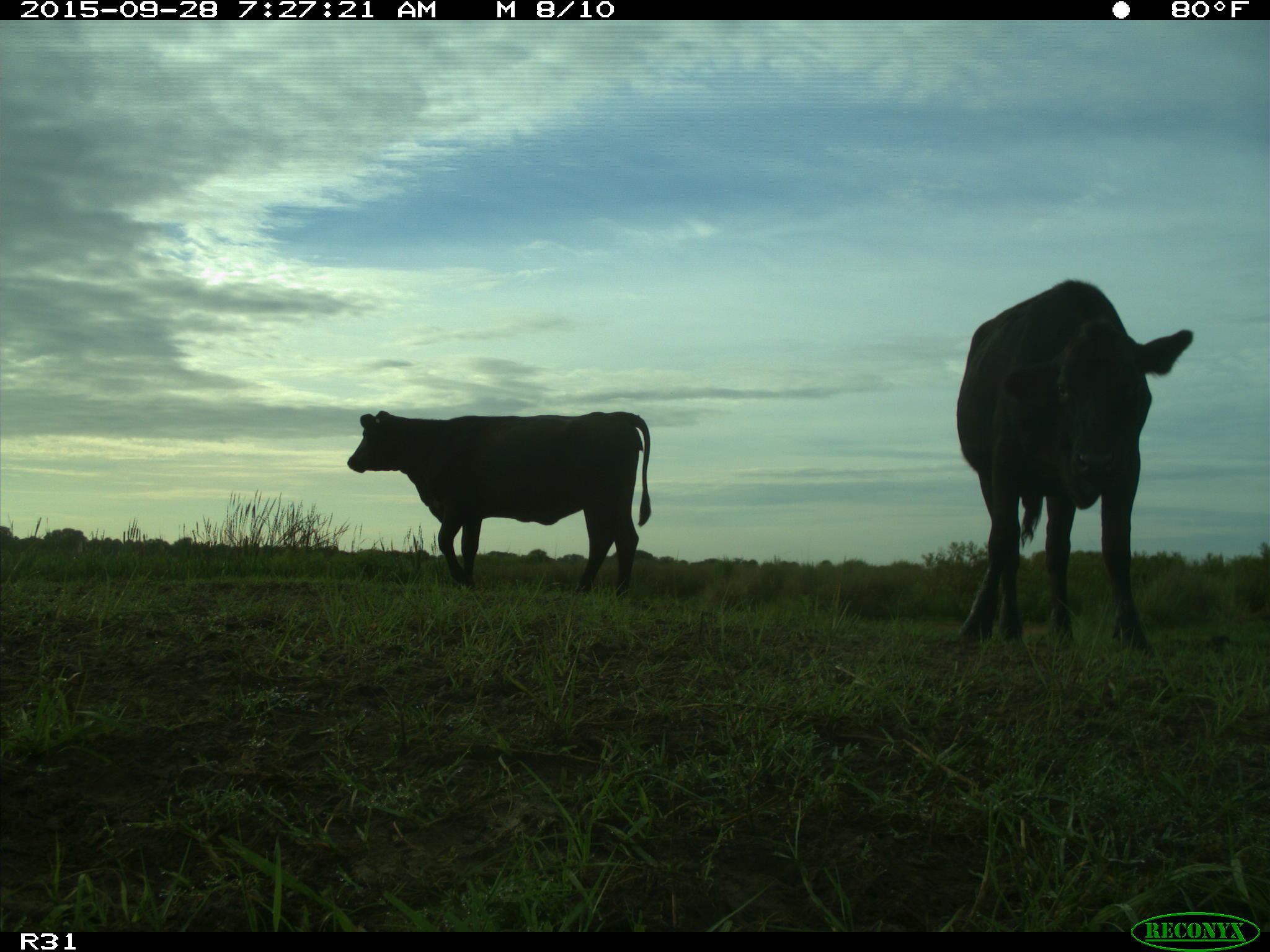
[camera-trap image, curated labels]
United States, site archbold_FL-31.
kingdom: Animalia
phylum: Chordata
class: Mammalia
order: Artiodactyla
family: Bovidae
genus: Bos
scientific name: Bos taurus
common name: domestic cow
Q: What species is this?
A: Bos taurus (domestic cow).